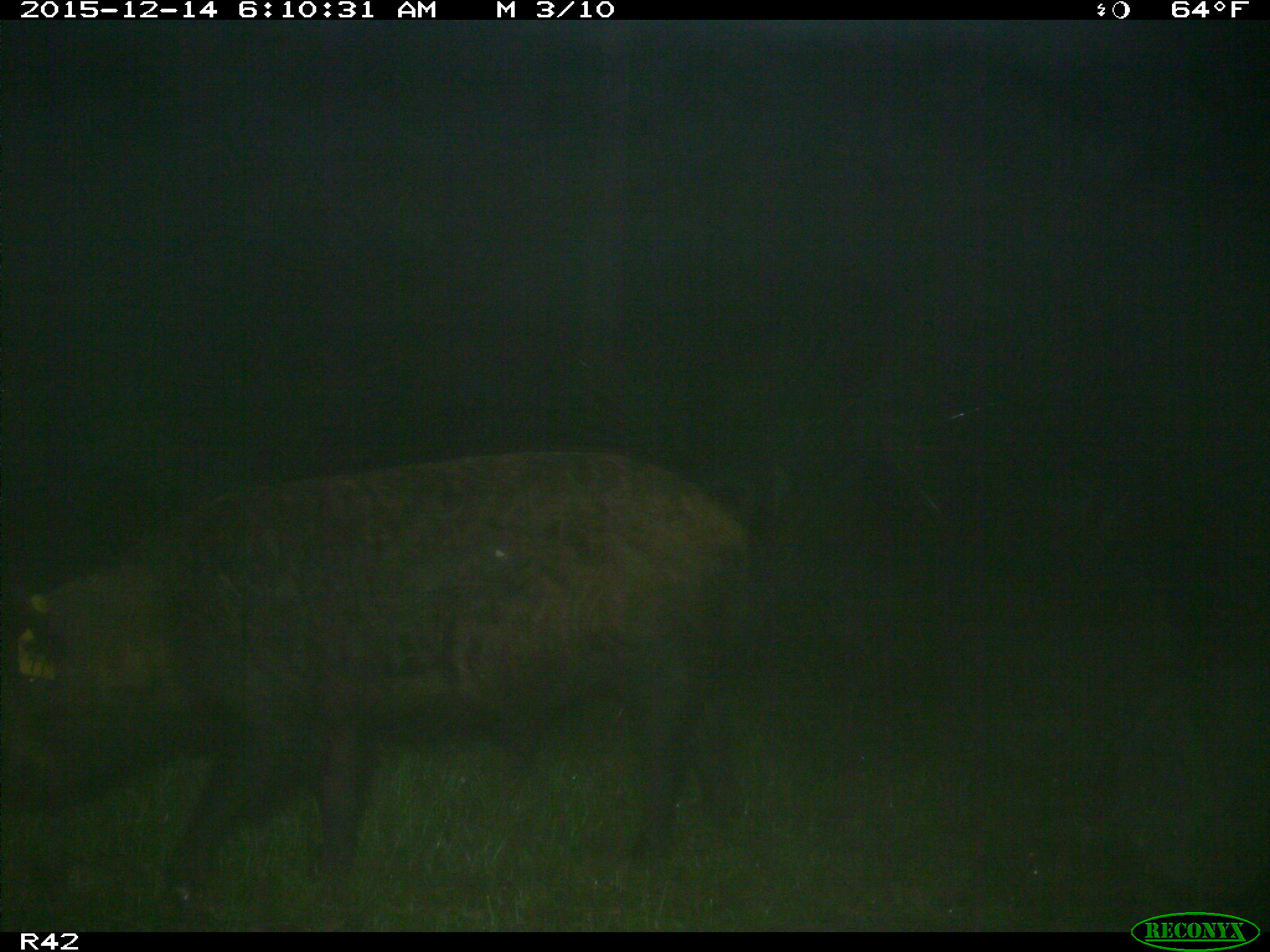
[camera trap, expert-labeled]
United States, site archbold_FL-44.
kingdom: Animalia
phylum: Chordata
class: Mammalia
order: Artiodactyla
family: Suidae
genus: Sus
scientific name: Sus scrofa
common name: wild boar